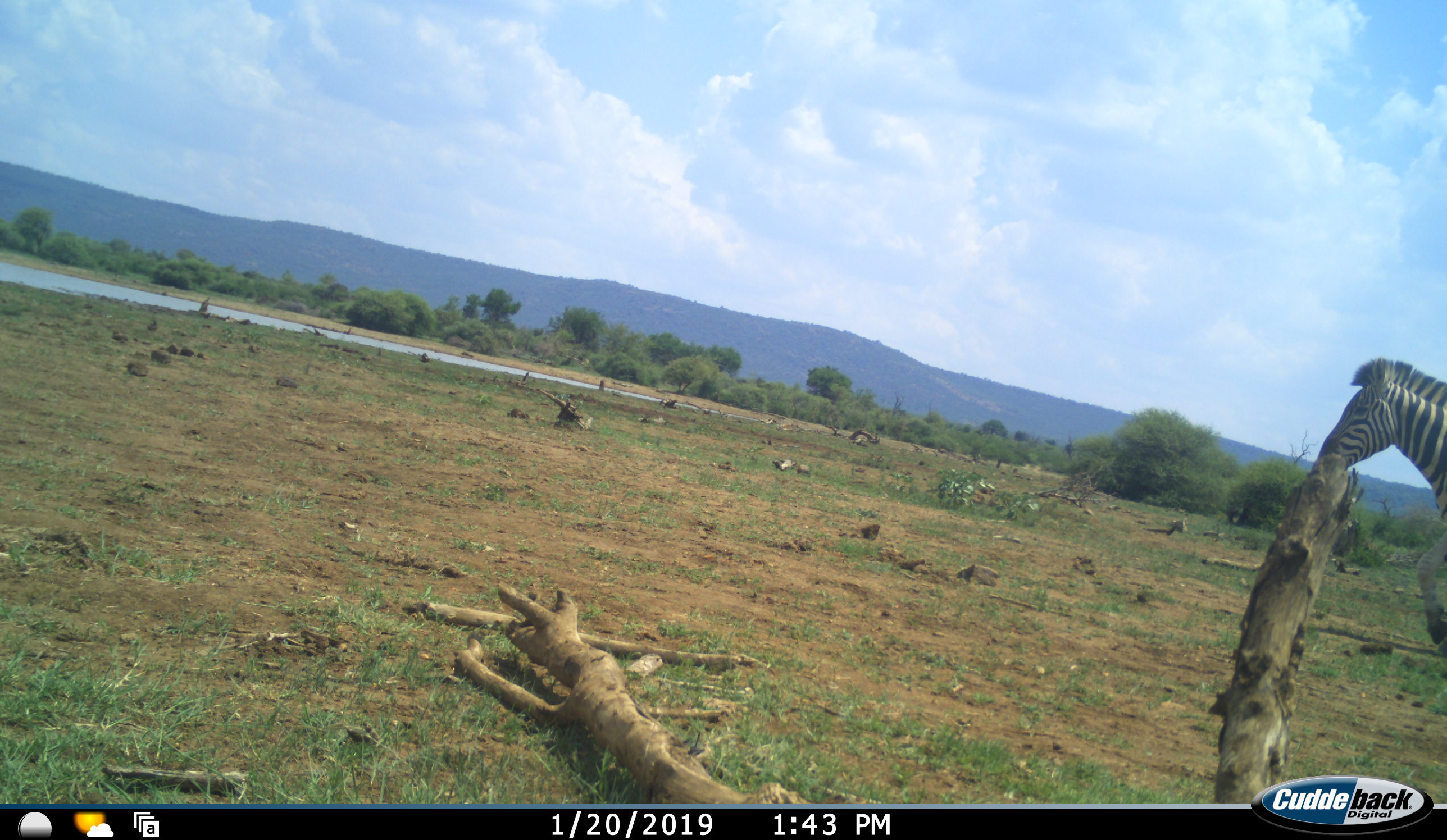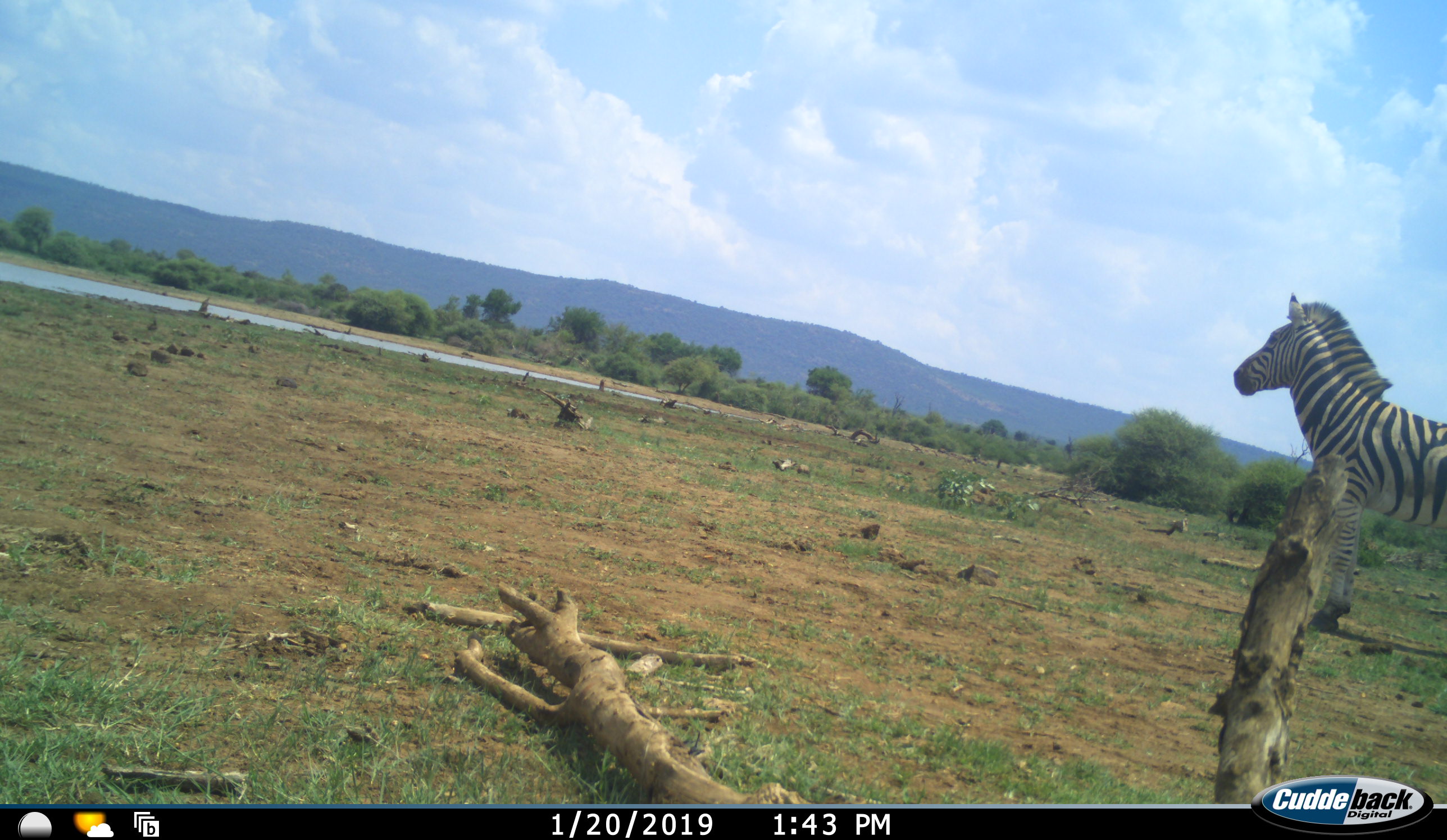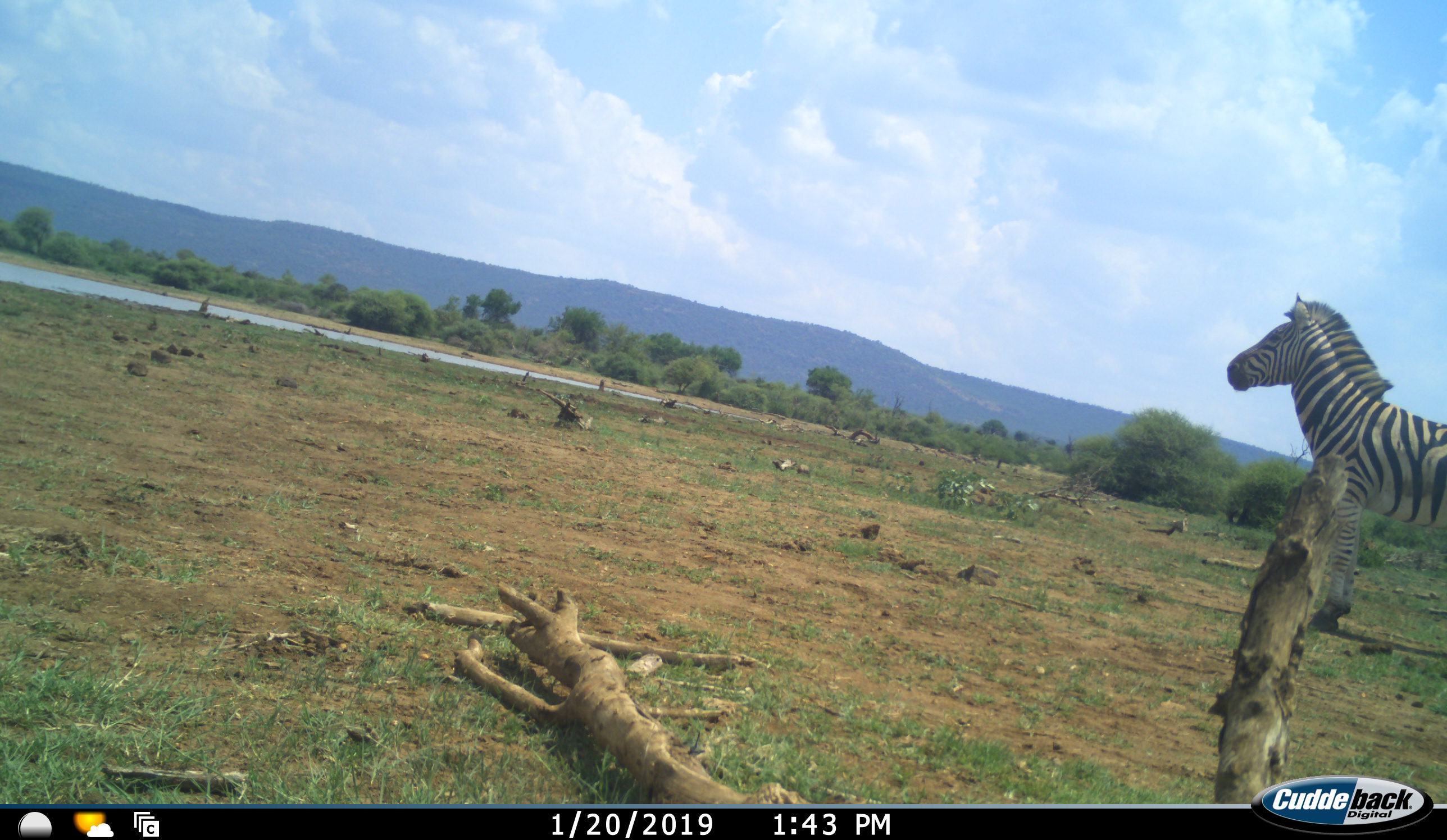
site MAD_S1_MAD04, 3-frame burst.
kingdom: Animalia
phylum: Chordata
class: Mammalia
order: Perissodactyla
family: Equidae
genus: Equus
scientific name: Equus quagga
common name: plains zebra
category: zebraplains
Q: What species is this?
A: Zebraplains (plains zebra) (Equus quagga).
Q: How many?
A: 1.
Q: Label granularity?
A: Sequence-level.